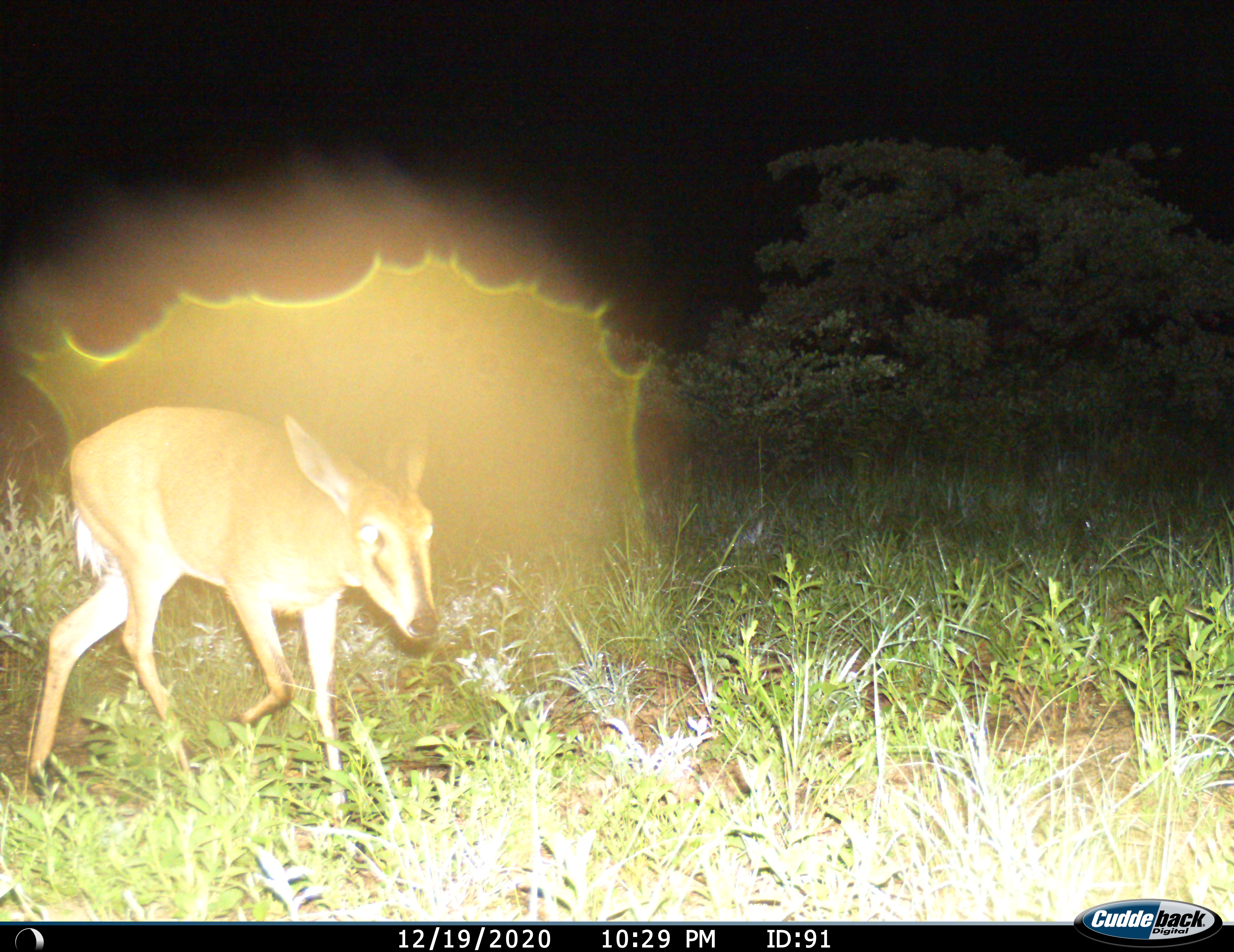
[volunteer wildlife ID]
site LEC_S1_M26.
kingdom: Animalia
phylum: Chordata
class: Mammalia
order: Artiodactyla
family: Bovidae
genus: Sylvicapra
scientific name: Sylvicapra grimmia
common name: common duiker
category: duikercommongrey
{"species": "duikercommongrey (common duiker) (Sylvicapra grimmia)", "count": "1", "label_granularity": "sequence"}